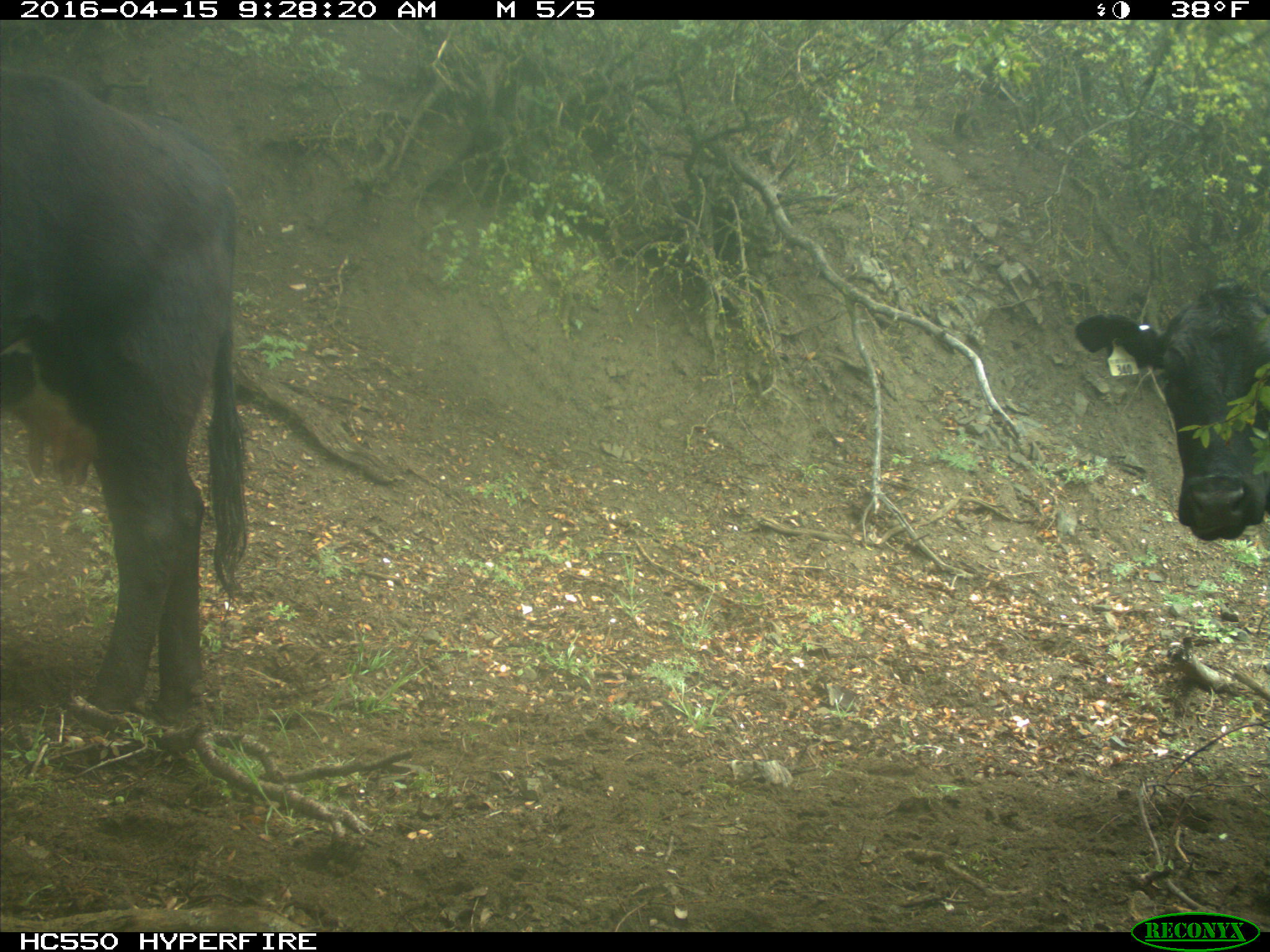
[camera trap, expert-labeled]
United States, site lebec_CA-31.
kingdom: Animalia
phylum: Chordata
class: Mammalia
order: Artiodactyla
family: Bovidae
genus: Bos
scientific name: Bos taurus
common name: domestic cow